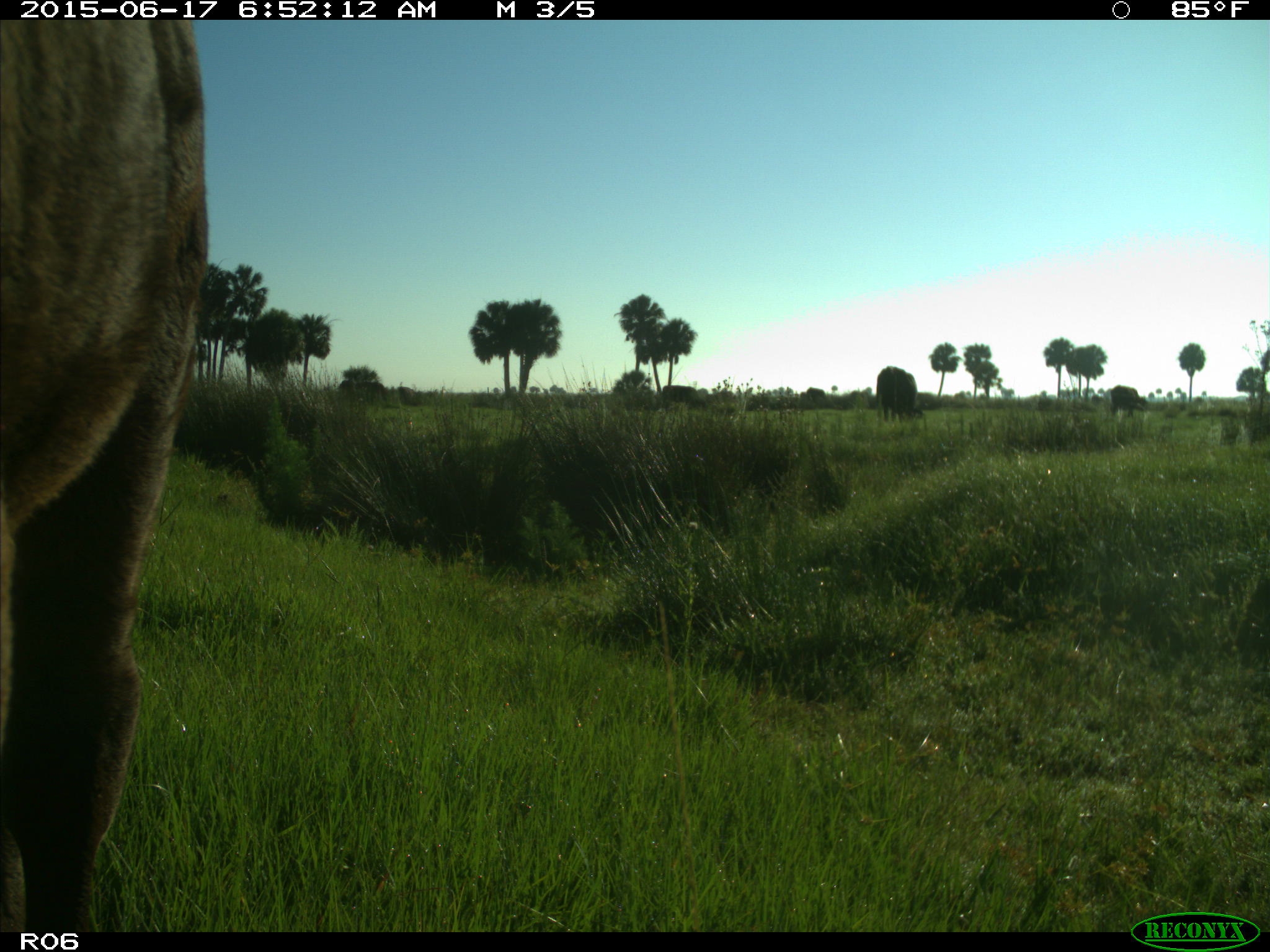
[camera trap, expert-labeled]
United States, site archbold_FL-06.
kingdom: Animalia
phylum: Chordata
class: Mammalia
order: Artiodactyla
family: Bovidae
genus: Bos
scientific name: Bos taurus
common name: domestic cow